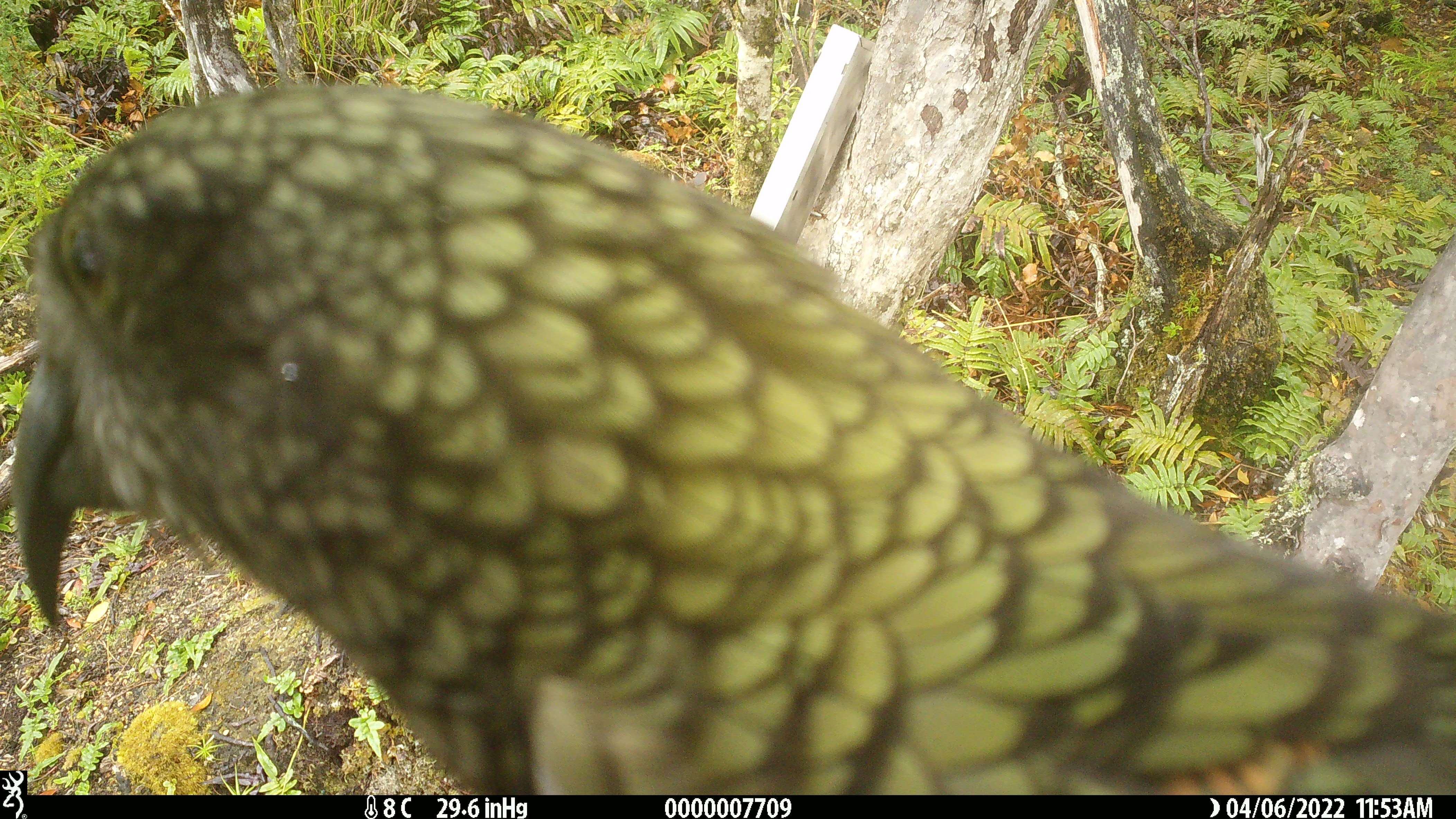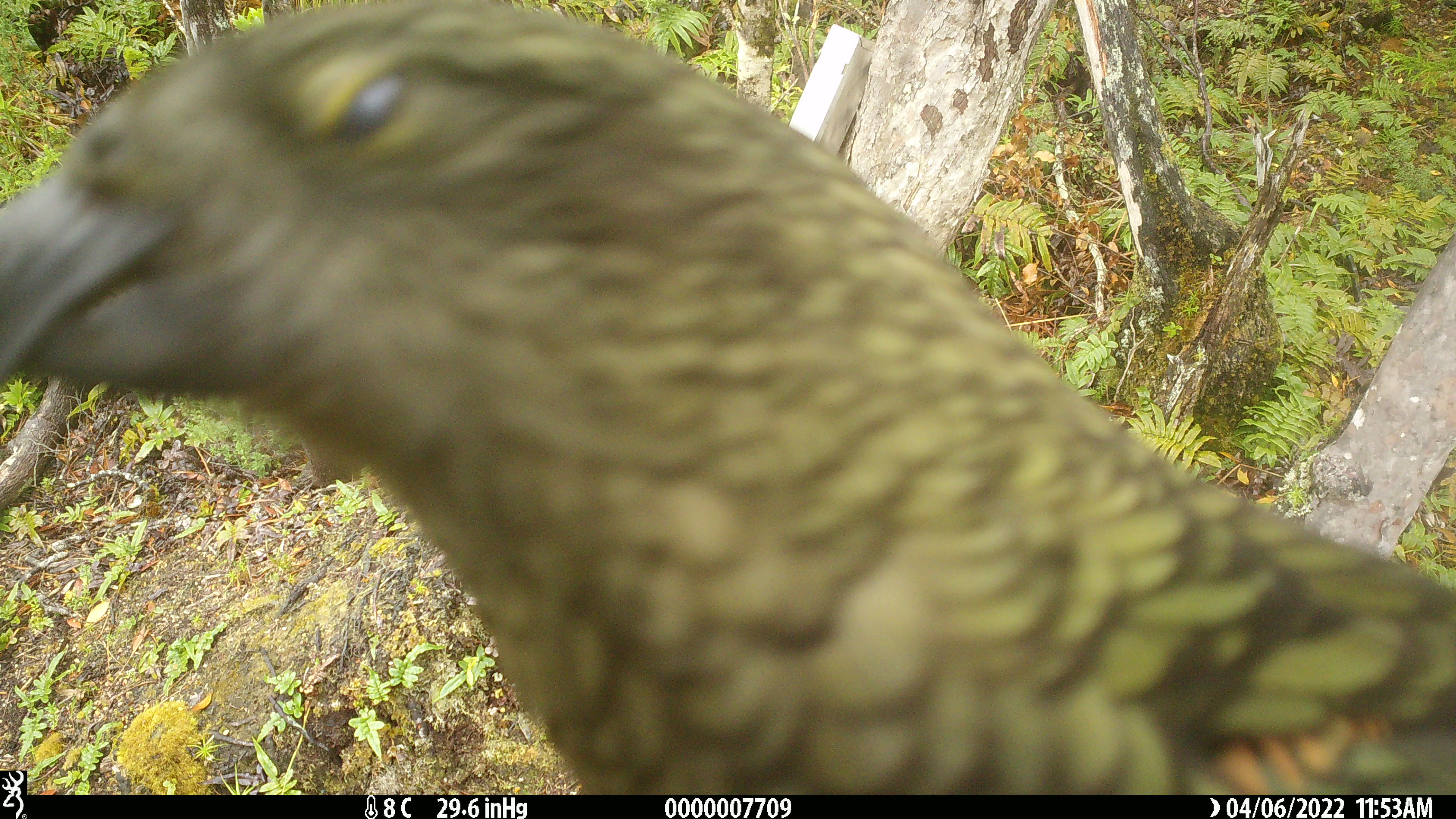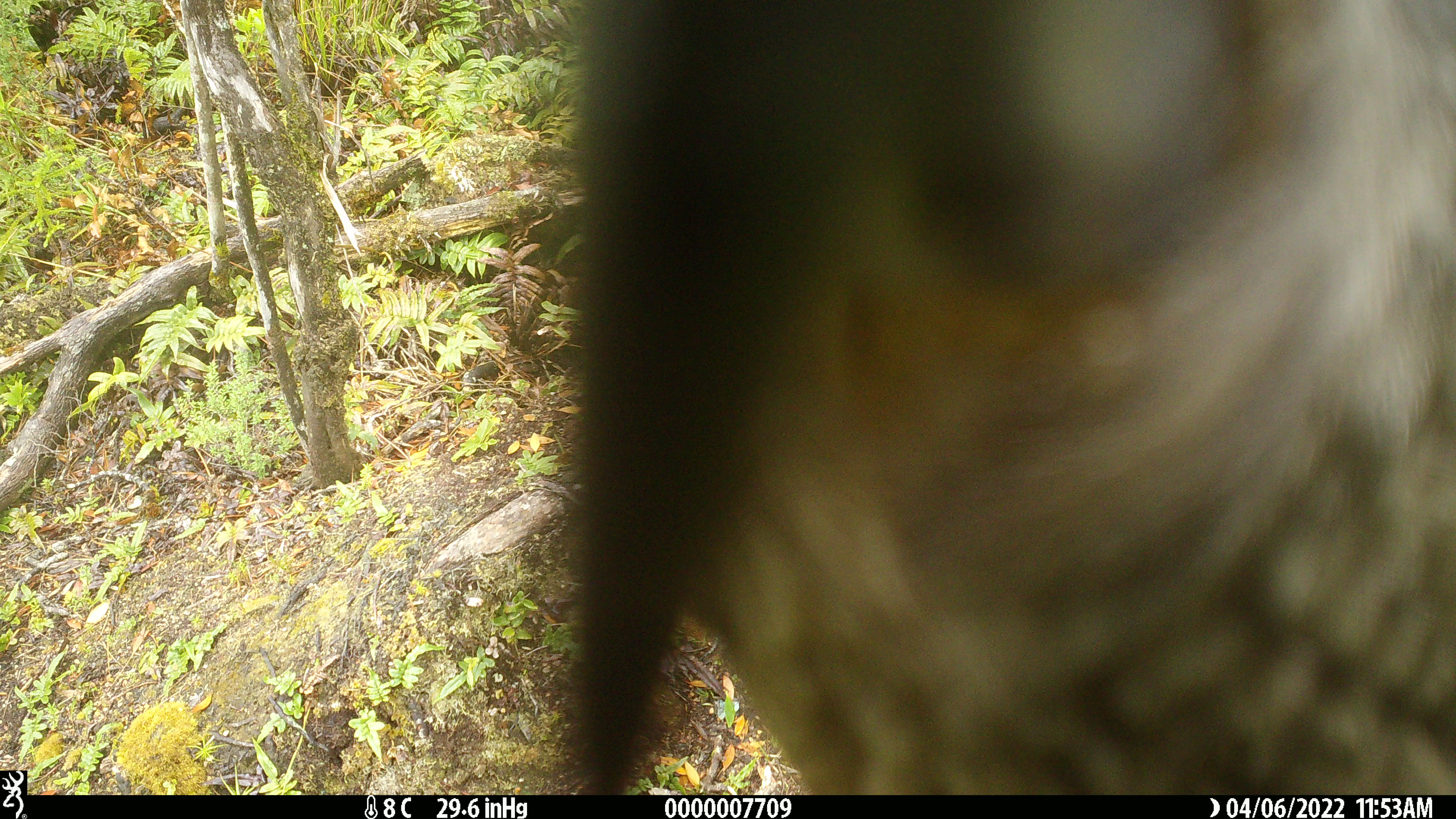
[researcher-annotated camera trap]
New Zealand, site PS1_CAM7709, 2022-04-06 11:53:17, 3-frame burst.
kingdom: Animalia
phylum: Chordata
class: Aves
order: Psittaciformes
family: Strigopidae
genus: Nestor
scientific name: Nestor notabilis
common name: kea